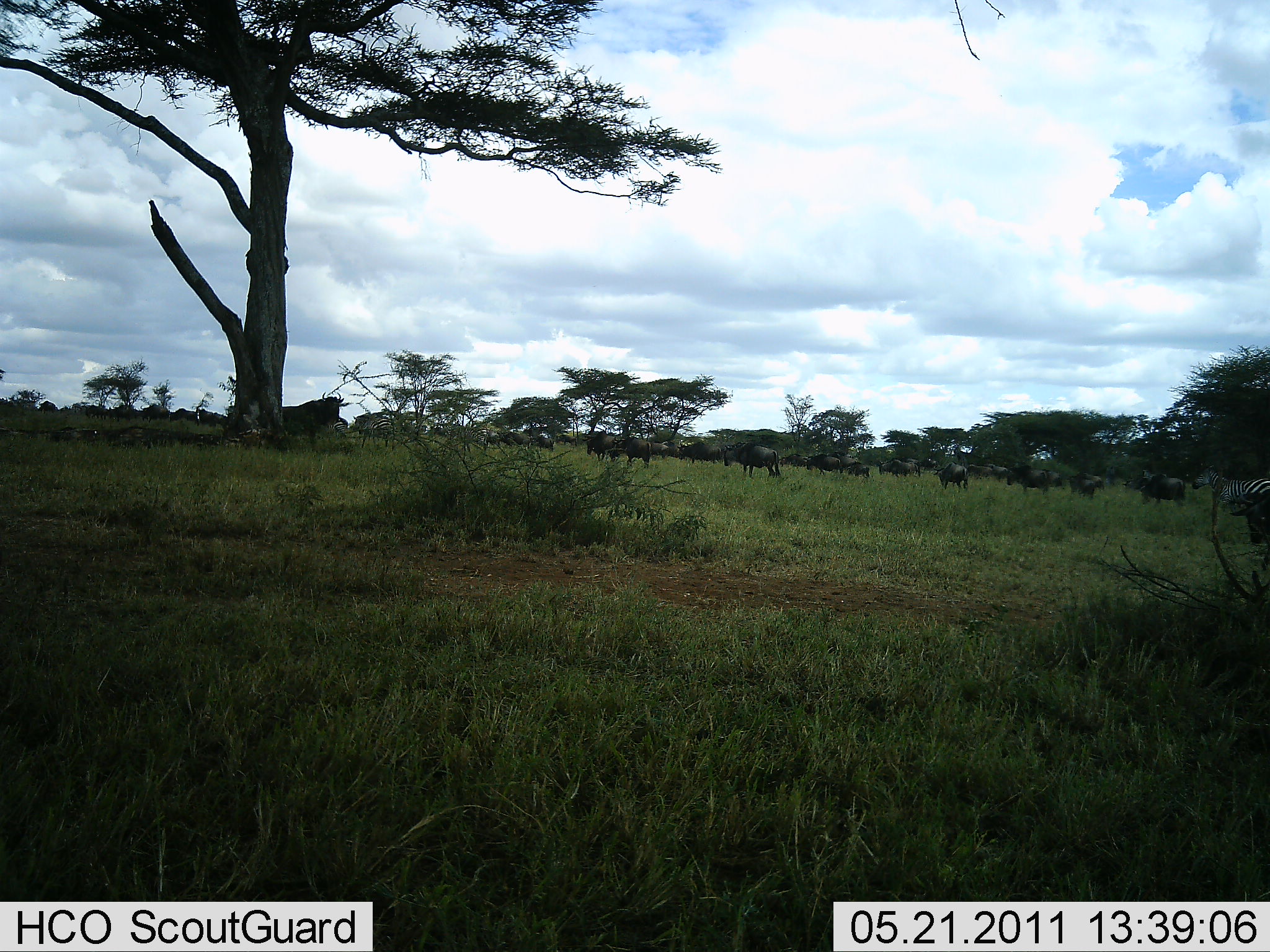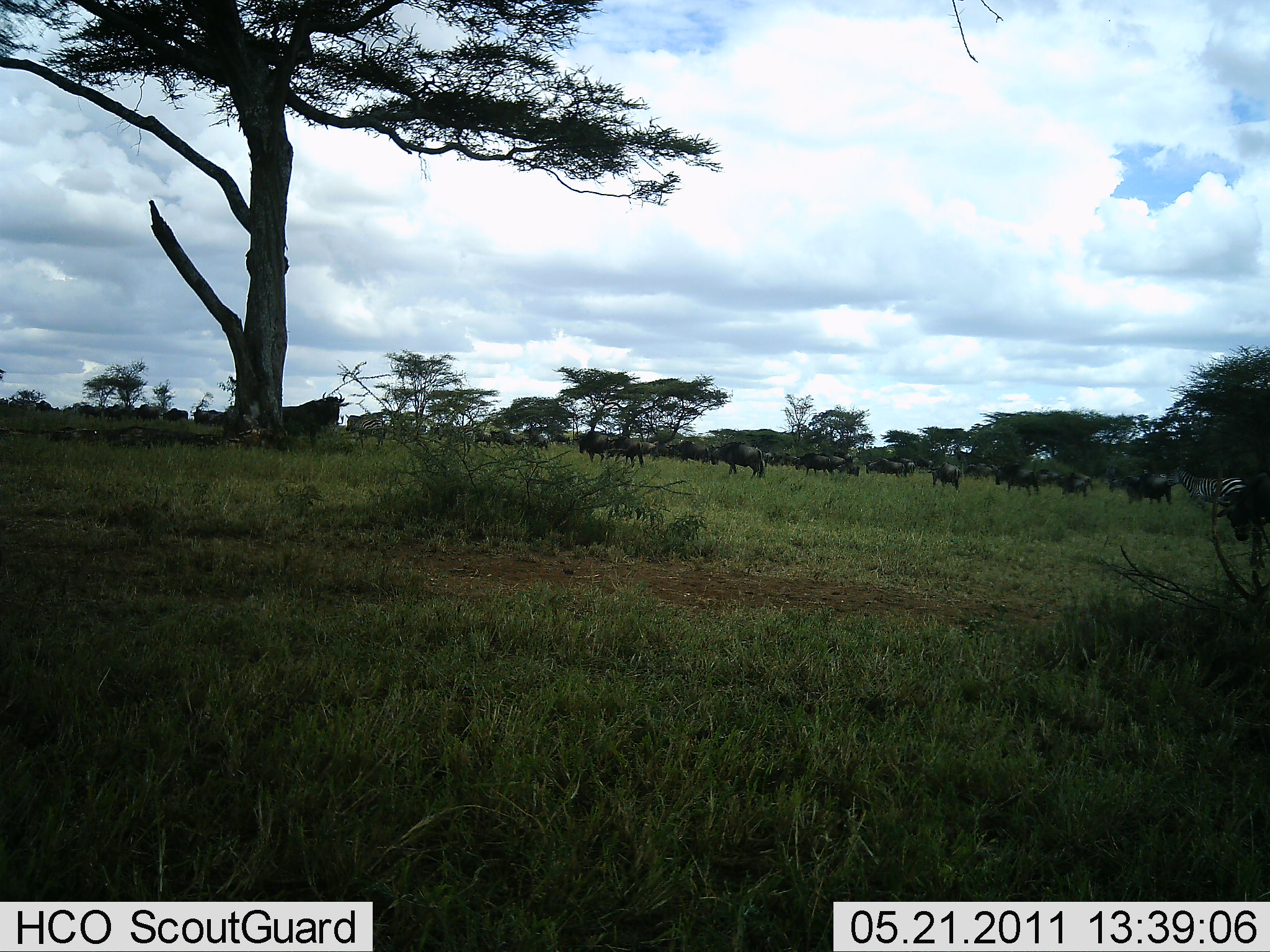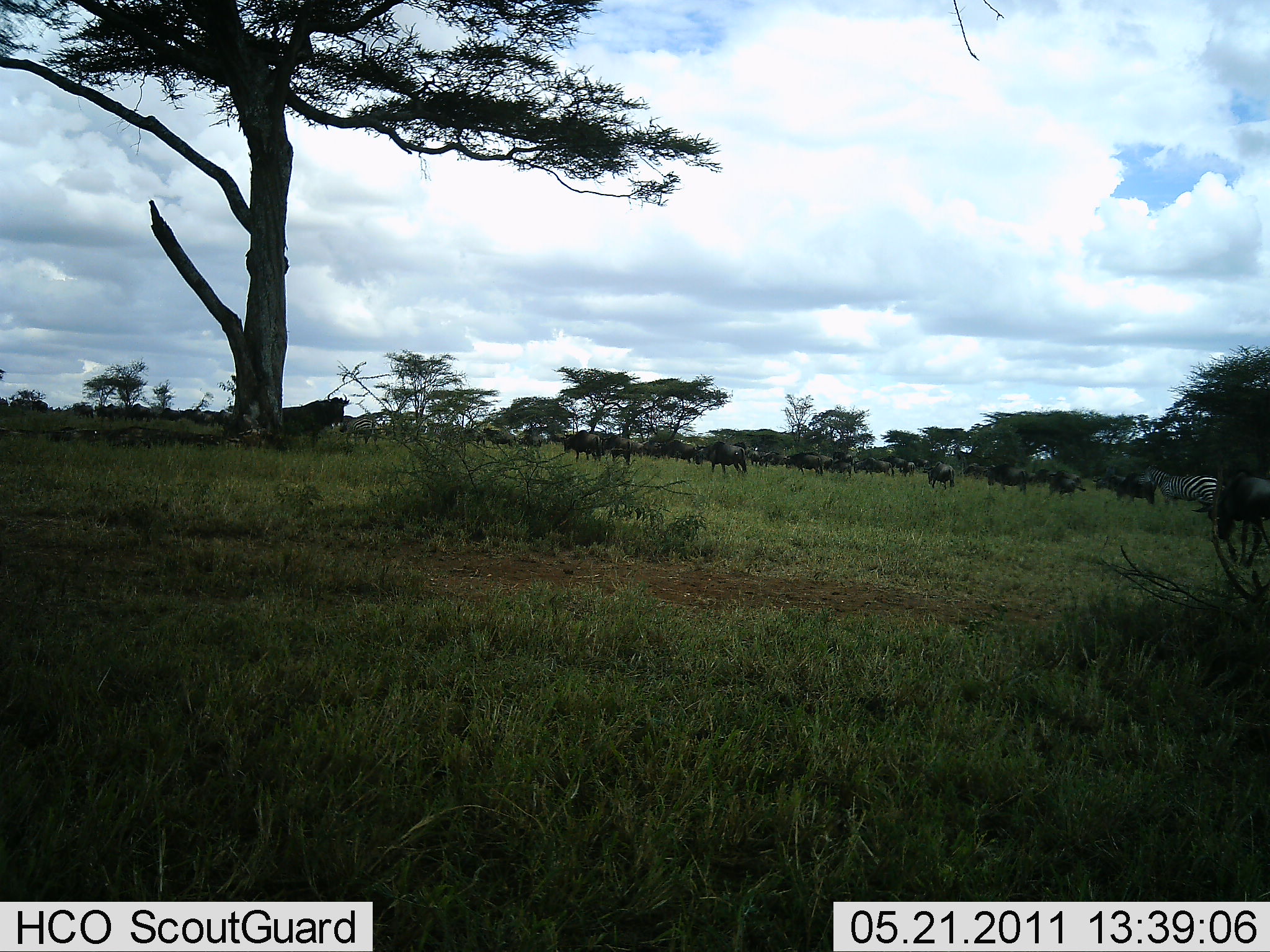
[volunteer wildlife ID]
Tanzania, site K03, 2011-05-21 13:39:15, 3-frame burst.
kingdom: Animalia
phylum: Chordata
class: Mammalia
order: Artiodactyla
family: Bovidae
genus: Connochaetes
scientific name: Connochaetes taurinus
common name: blue wildebeest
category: wildebeest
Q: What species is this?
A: Wildebeest (blue wildebeest) (Connochaetes taurinus).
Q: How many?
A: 11-50.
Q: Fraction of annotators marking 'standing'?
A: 0%.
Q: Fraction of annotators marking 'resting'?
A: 0%.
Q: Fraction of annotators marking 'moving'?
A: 89%.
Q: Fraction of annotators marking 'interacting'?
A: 0%.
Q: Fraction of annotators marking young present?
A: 0%.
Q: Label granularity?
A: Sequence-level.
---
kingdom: Animalia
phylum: Chordata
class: Mammalia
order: Perissodactyla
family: Equidae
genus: Equus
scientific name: Equus quagga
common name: plains zebra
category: zebra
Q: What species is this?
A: Zebra (plains zebra) (Equus quagga).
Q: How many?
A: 1.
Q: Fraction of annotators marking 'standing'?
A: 40%.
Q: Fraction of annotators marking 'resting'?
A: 0%.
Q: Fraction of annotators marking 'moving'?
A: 60%.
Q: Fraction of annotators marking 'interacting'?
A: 0%.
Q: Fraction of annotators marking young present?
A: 0%.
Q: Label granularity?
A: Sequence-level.